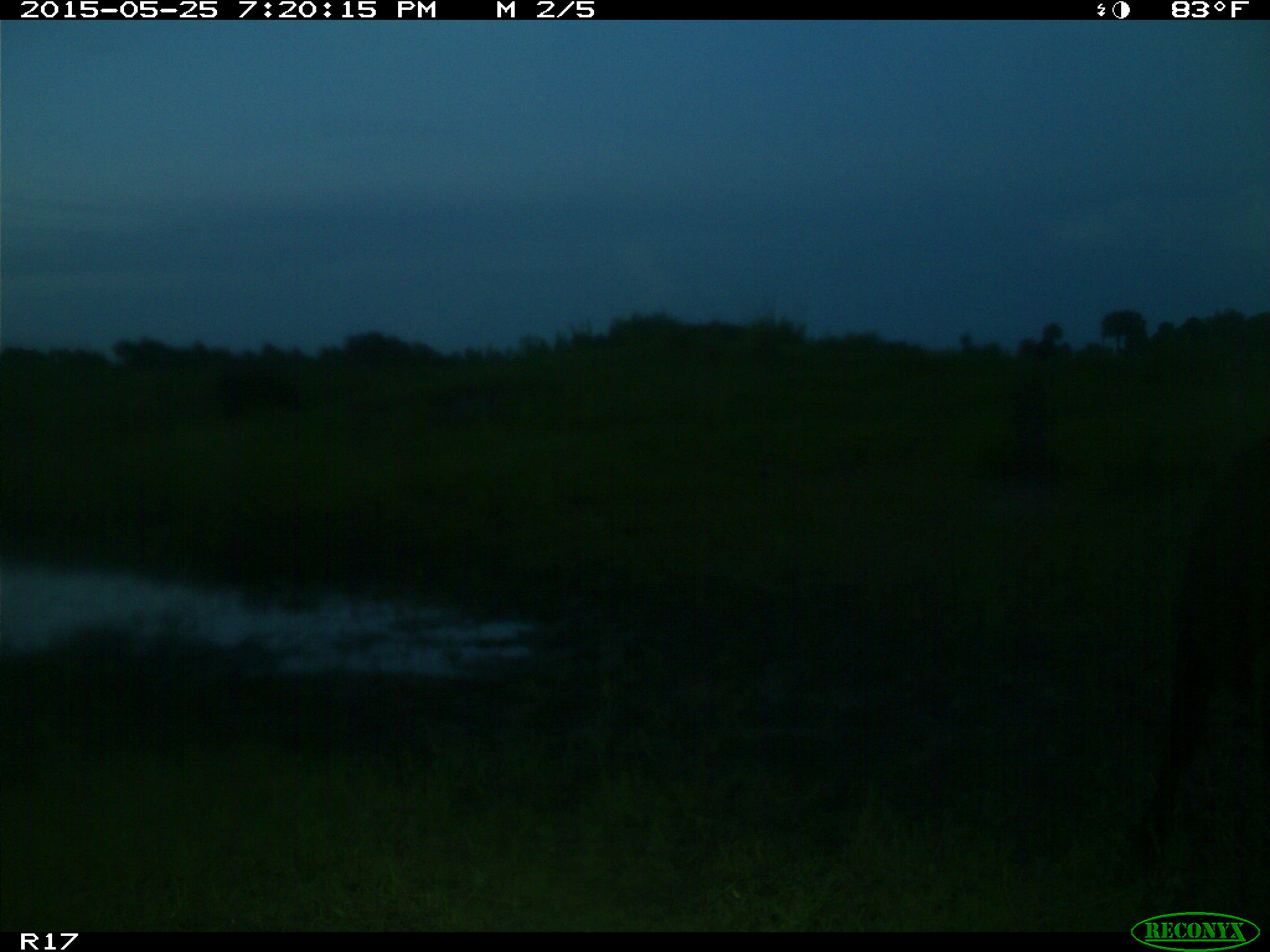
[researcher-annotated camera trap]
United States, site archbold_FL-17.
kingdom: Animalia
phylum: Chordata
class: Mammalia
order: Artiodactyla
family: Bovidae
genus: Bos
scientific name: Bos taurus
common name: domestic cow